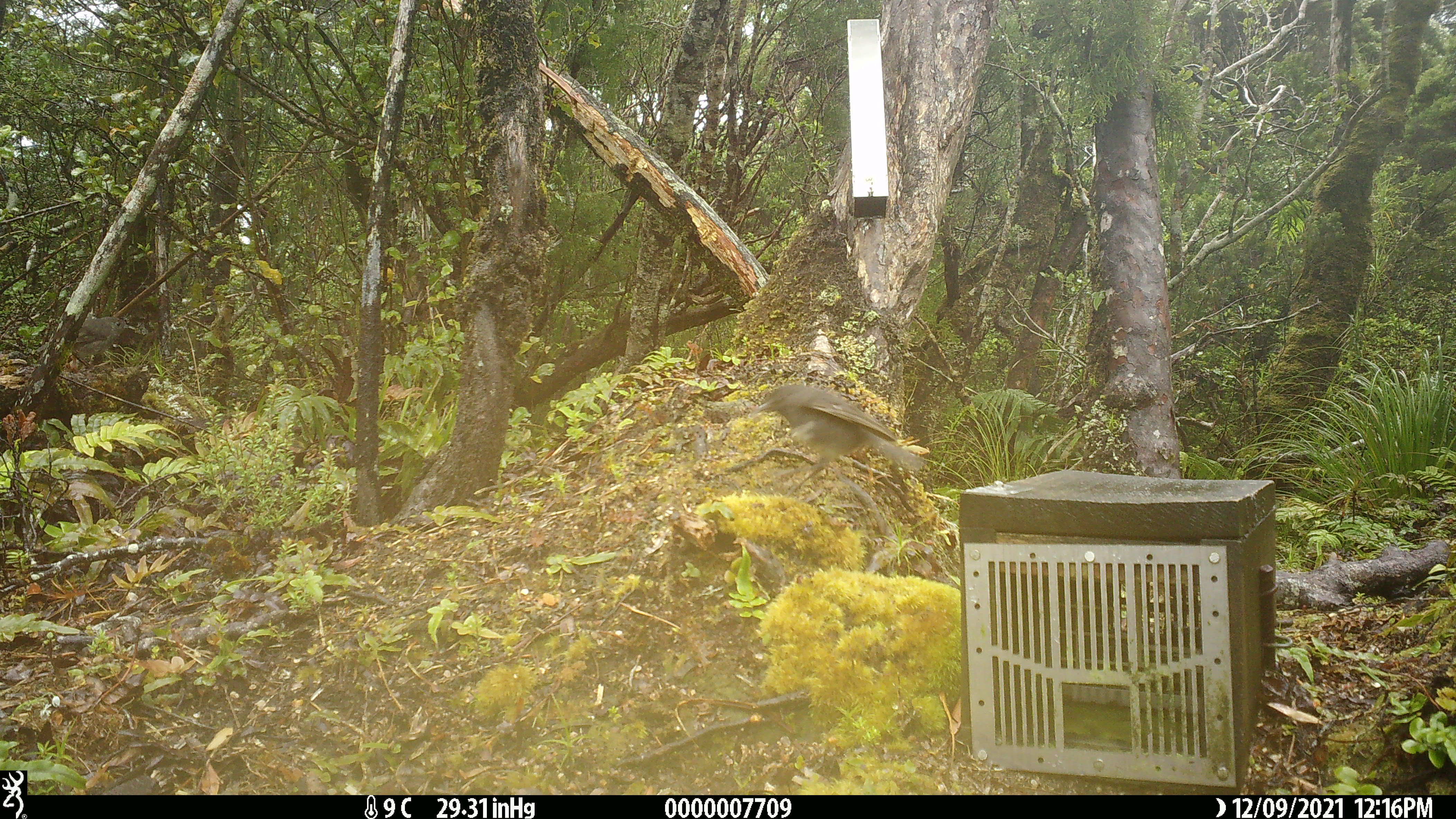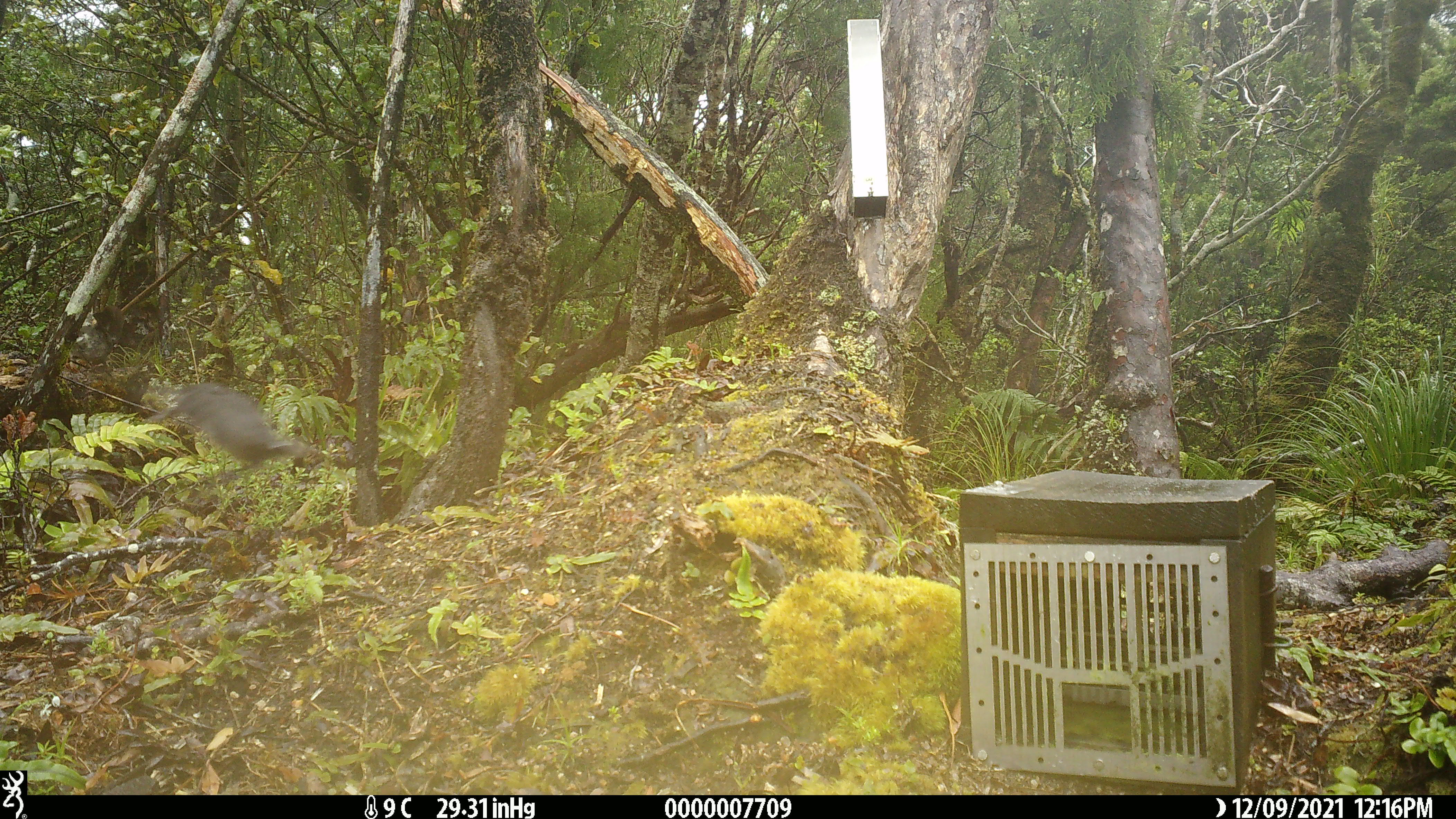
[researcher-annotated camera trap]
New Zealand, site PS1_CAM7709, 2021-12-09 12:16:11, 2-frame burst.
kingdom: Animalia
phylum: Chordata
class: Aves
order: Passeriformes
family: Petroicidae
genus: Petroica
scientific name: Petroica australis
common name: new zealand robin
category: robin